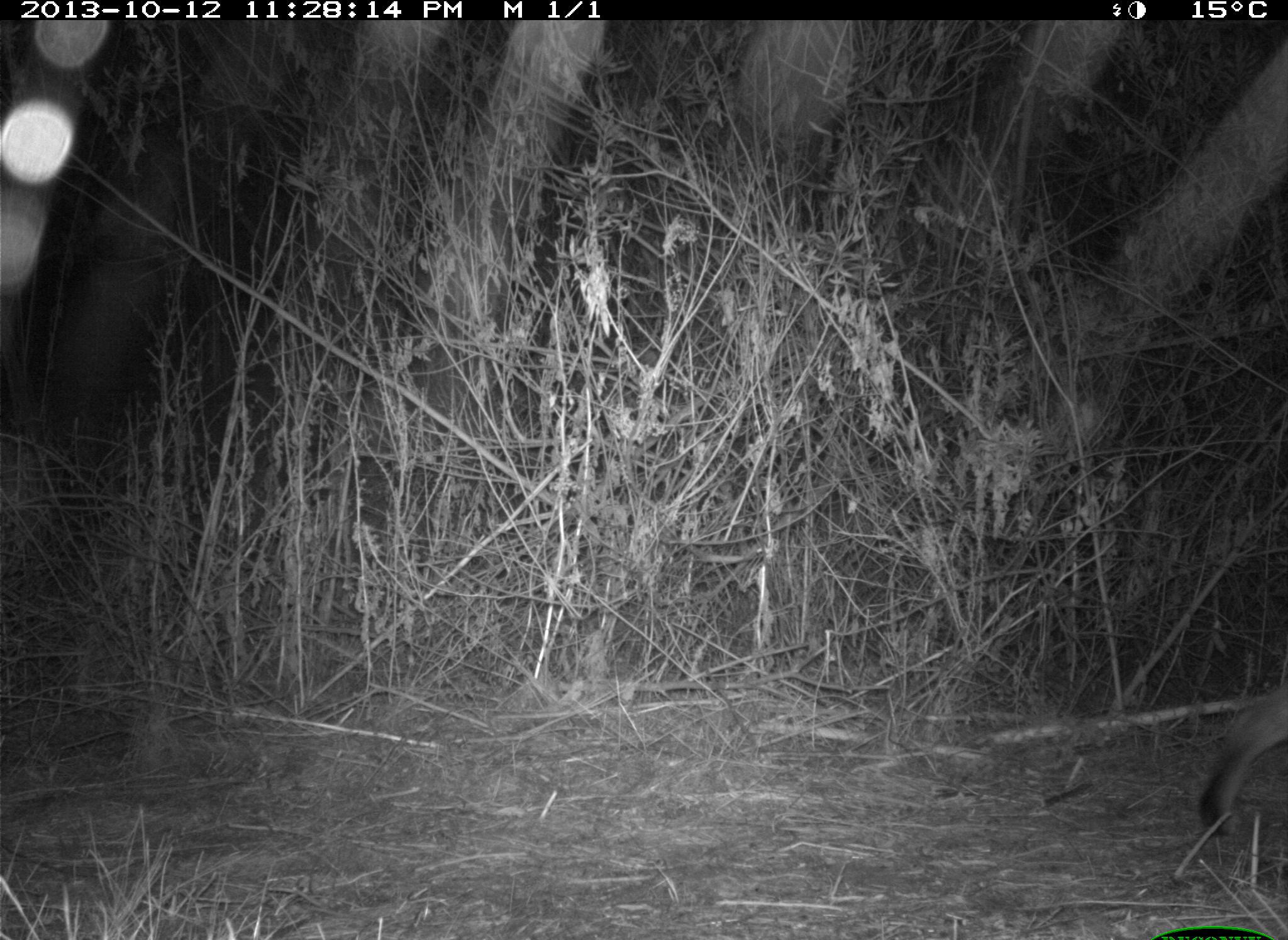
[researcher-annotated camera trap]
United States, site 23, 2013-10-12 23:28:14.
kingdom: Animalia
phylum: Chordata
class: Mammalia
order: Carnivora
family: Felidae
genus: Lynx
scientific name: Lynx rufus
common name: bobcat